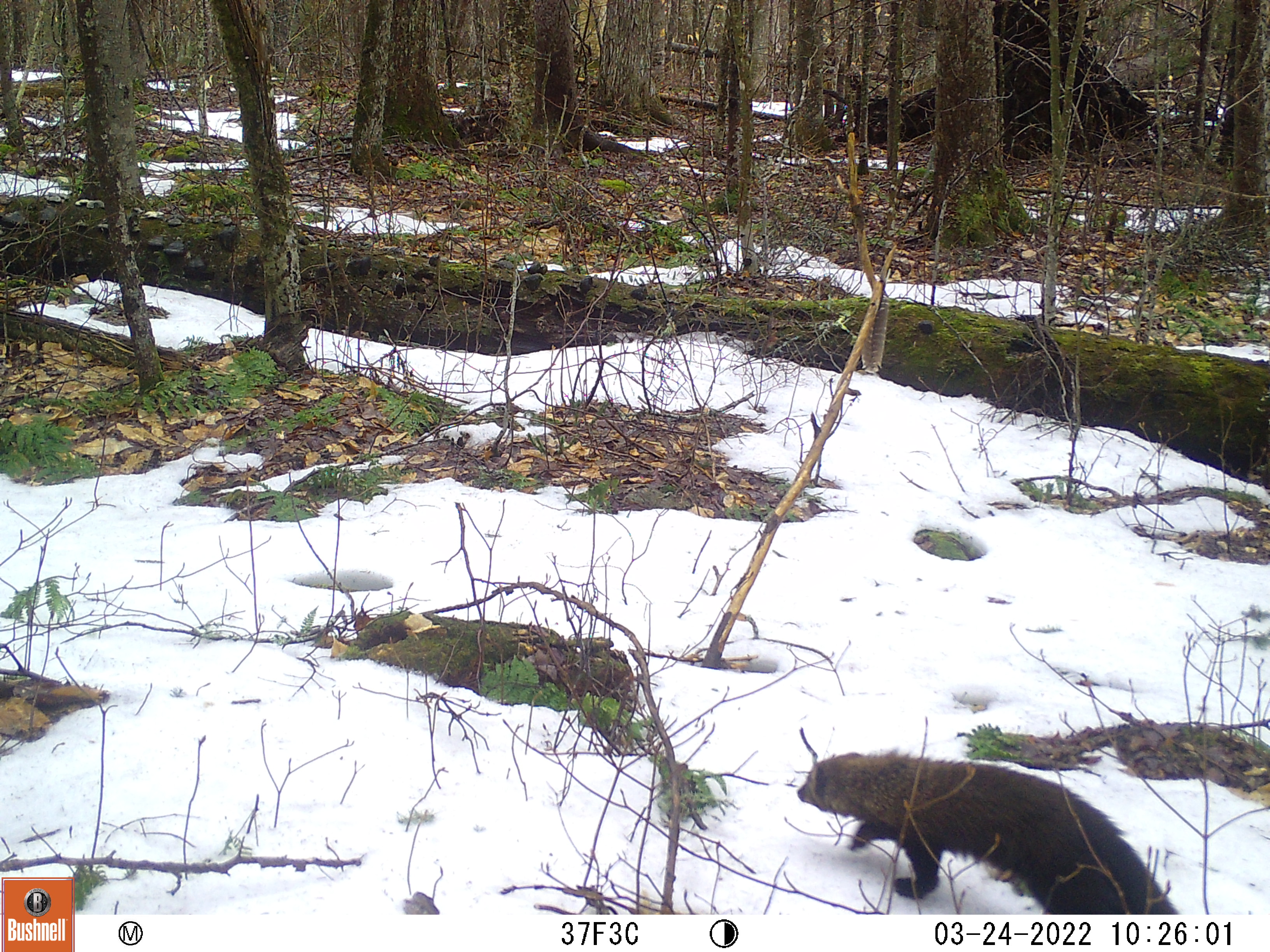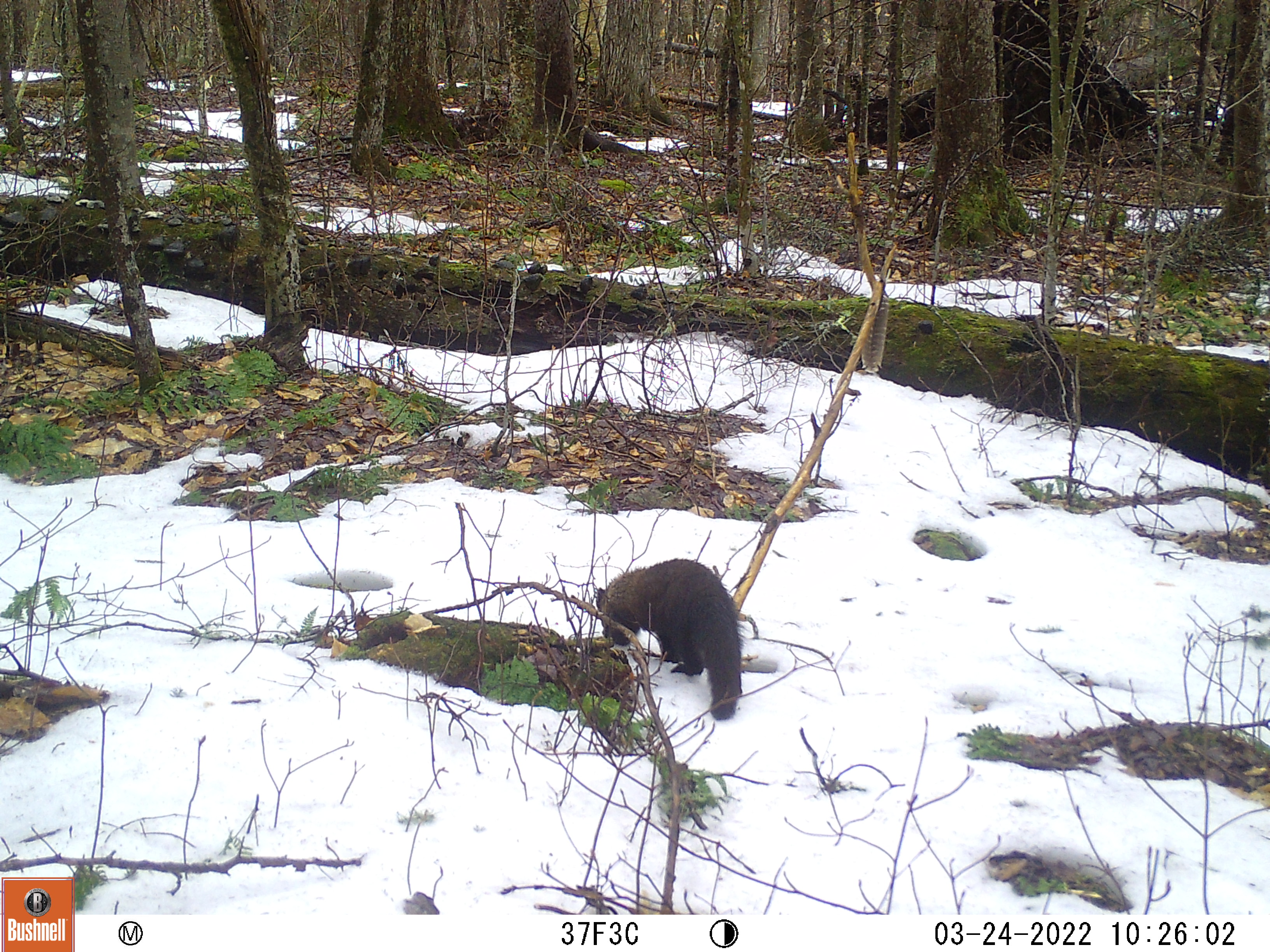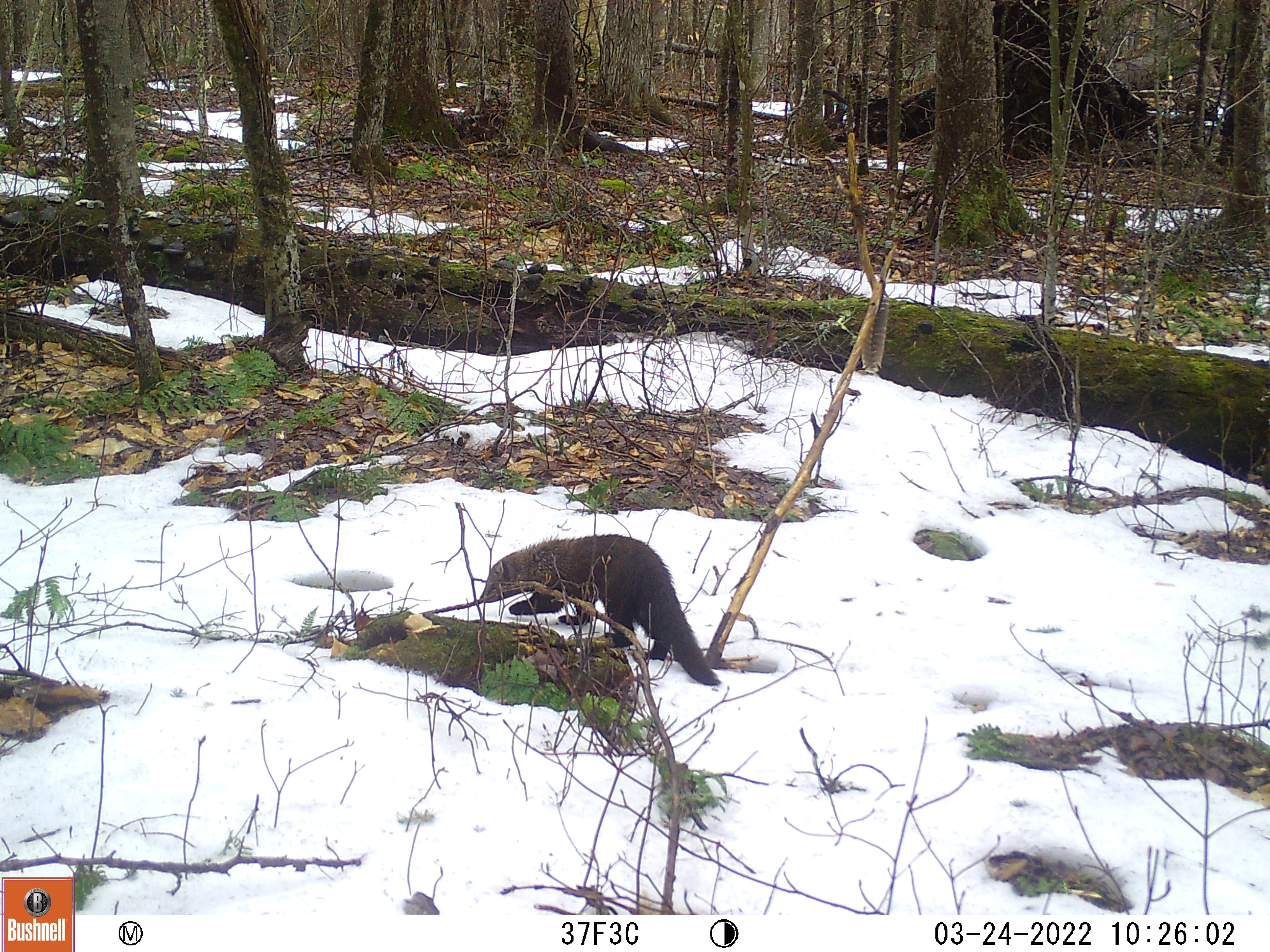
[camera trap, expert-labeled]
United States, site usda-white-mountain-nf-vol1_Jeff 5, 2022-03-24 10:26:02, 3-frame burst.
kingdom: Animalia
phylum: Chordata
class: Mammalia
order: Carnivora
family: Mustelidae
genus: Pekania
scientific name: Pekania pennanti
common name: fisher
Fisher (Pekania pennanti).